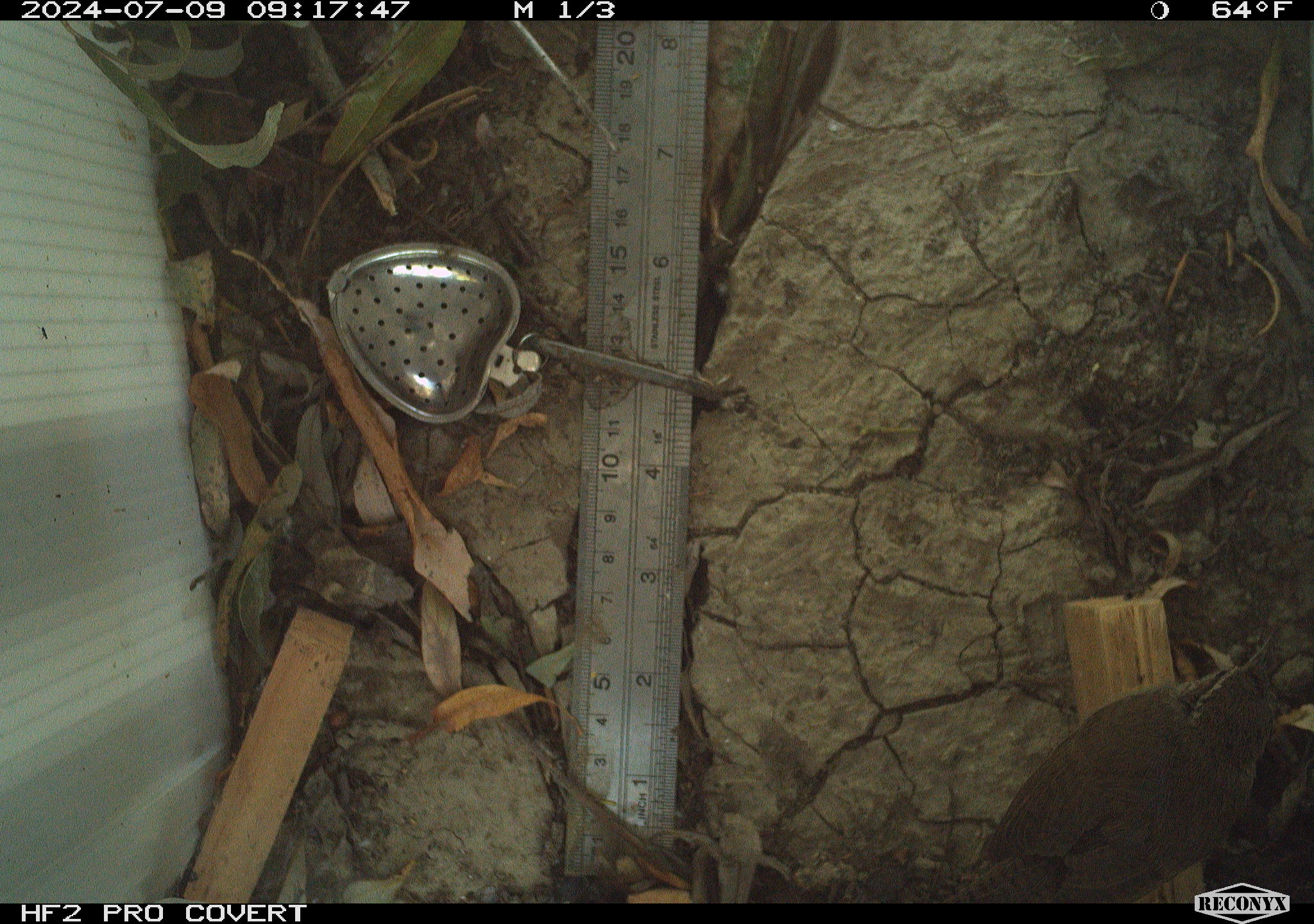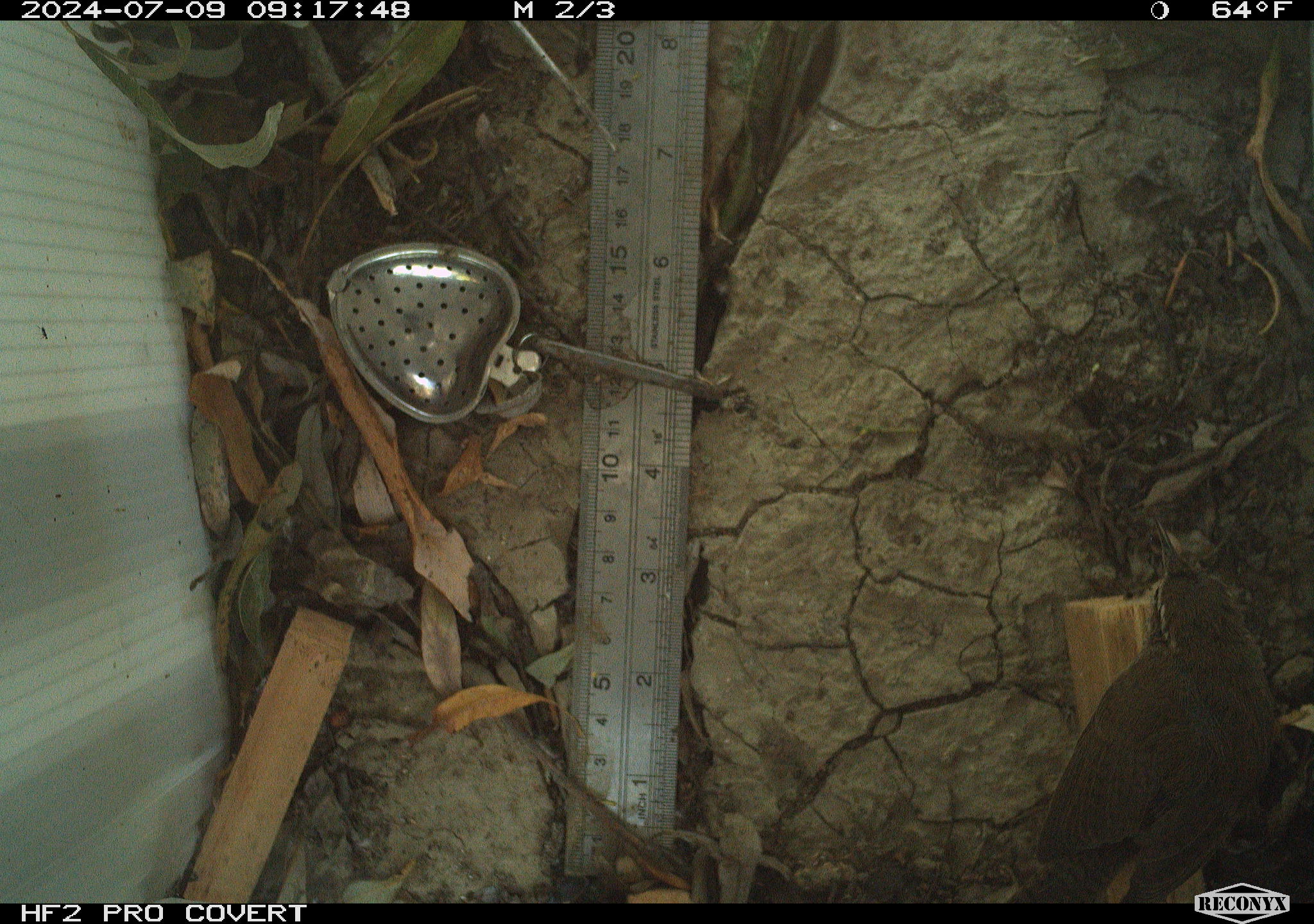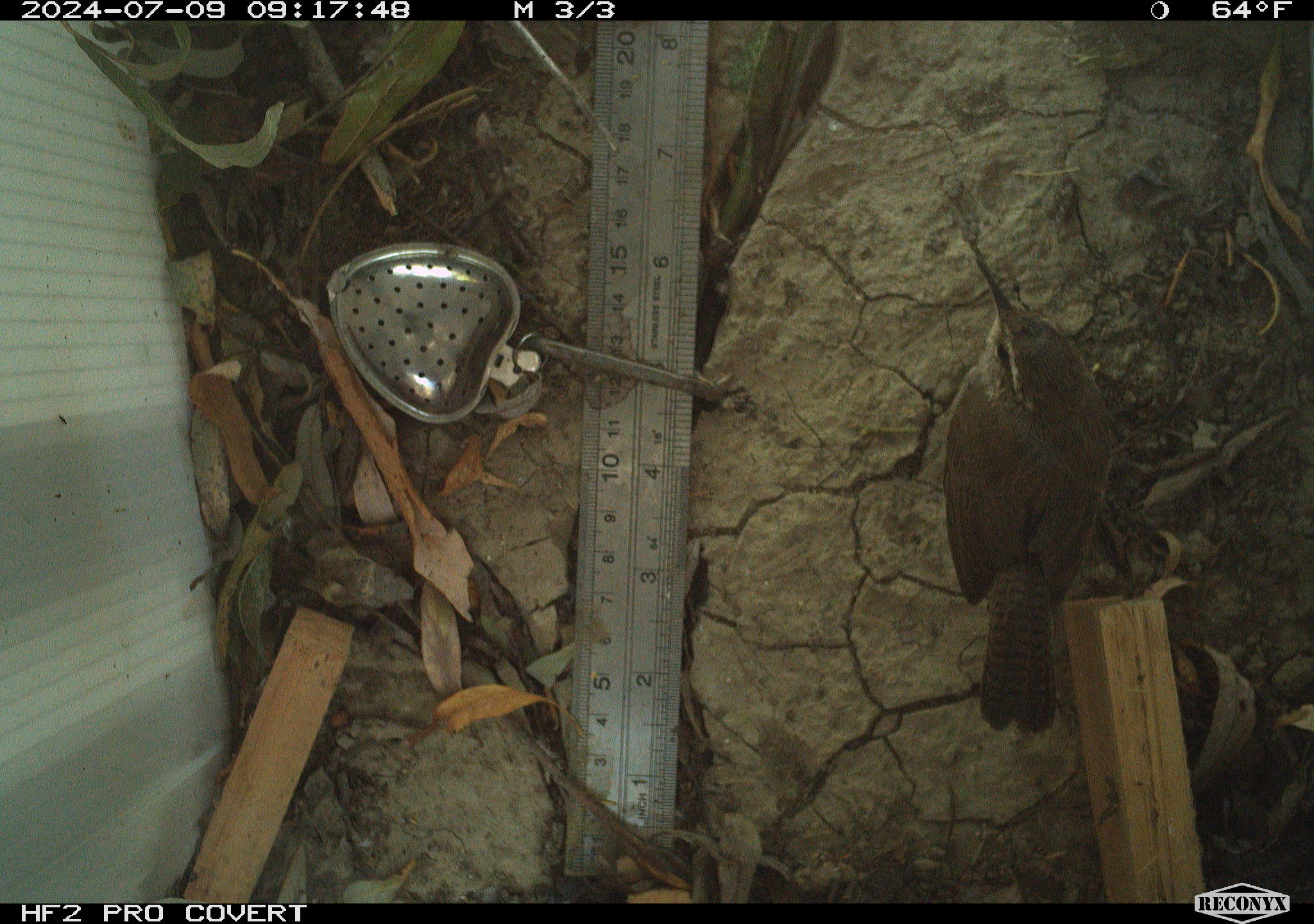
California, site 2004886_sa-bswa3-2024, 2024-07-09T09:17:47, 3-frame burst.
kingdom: Animalia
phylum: Chordata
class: Aves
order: Passeriformes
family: Troglodytidae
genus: Thryomanes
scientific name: Thryomanes bewickii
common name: bewick's wren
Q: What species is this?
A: Bewick's wren (Thryomanes bewickii).